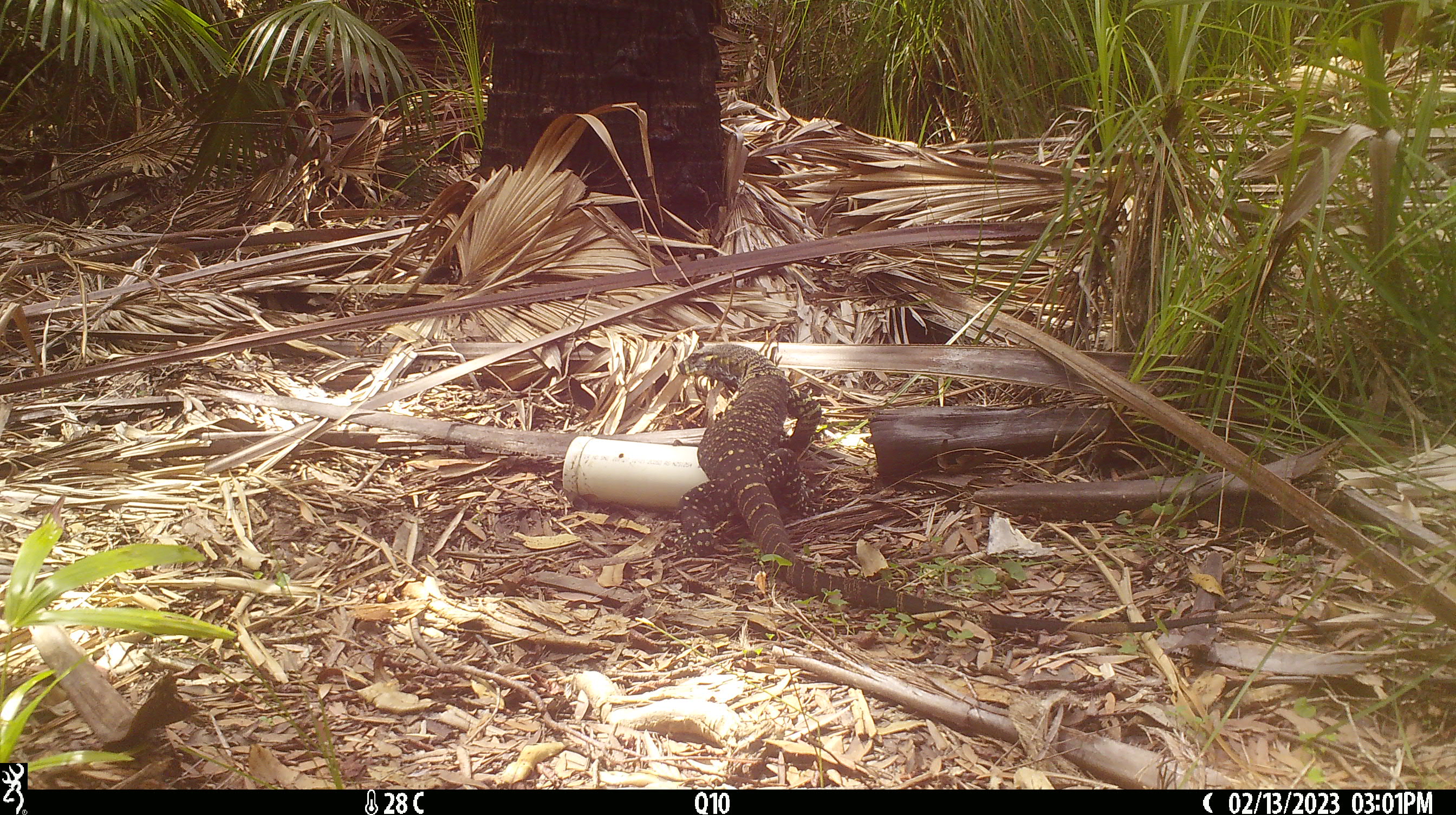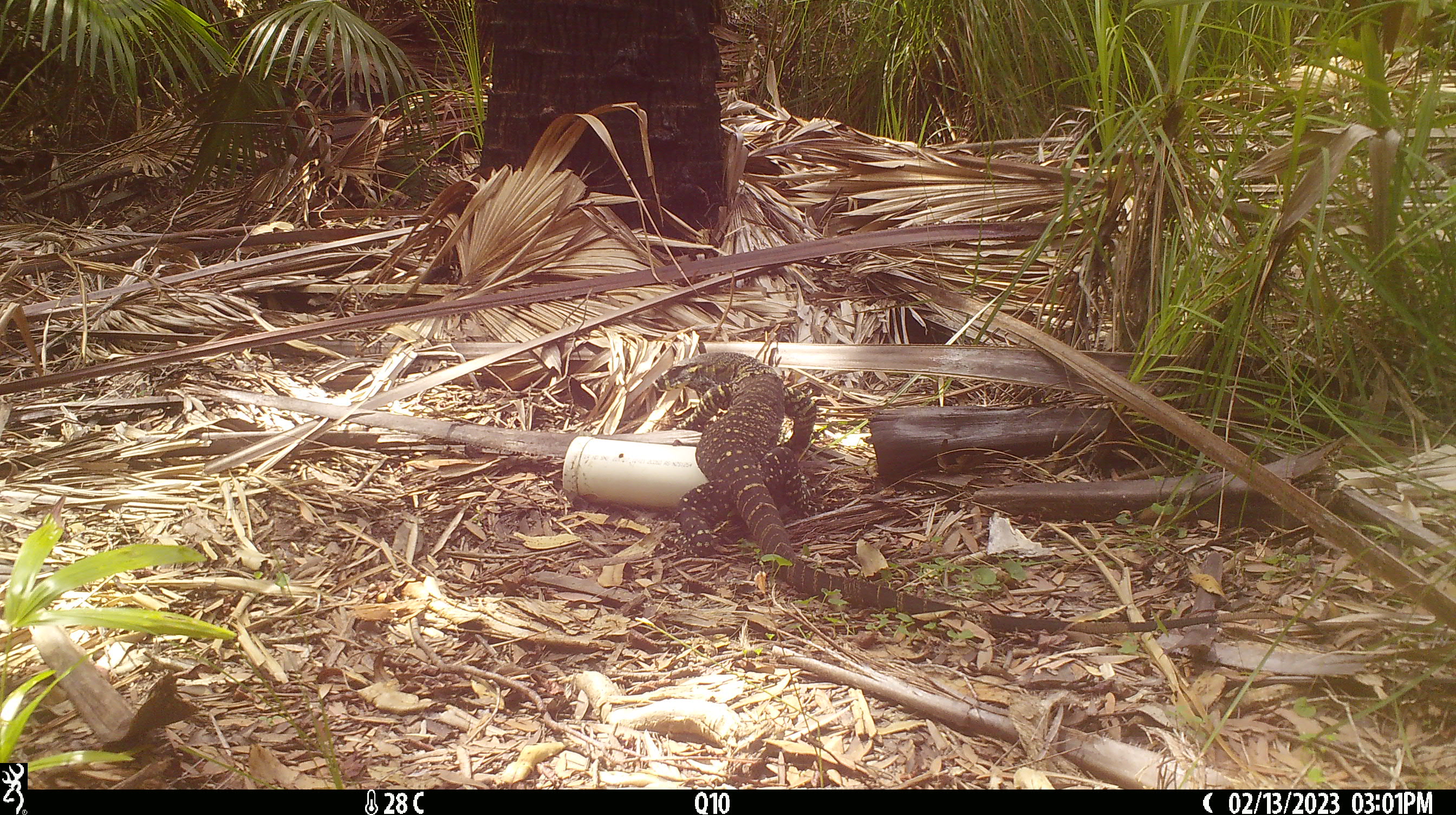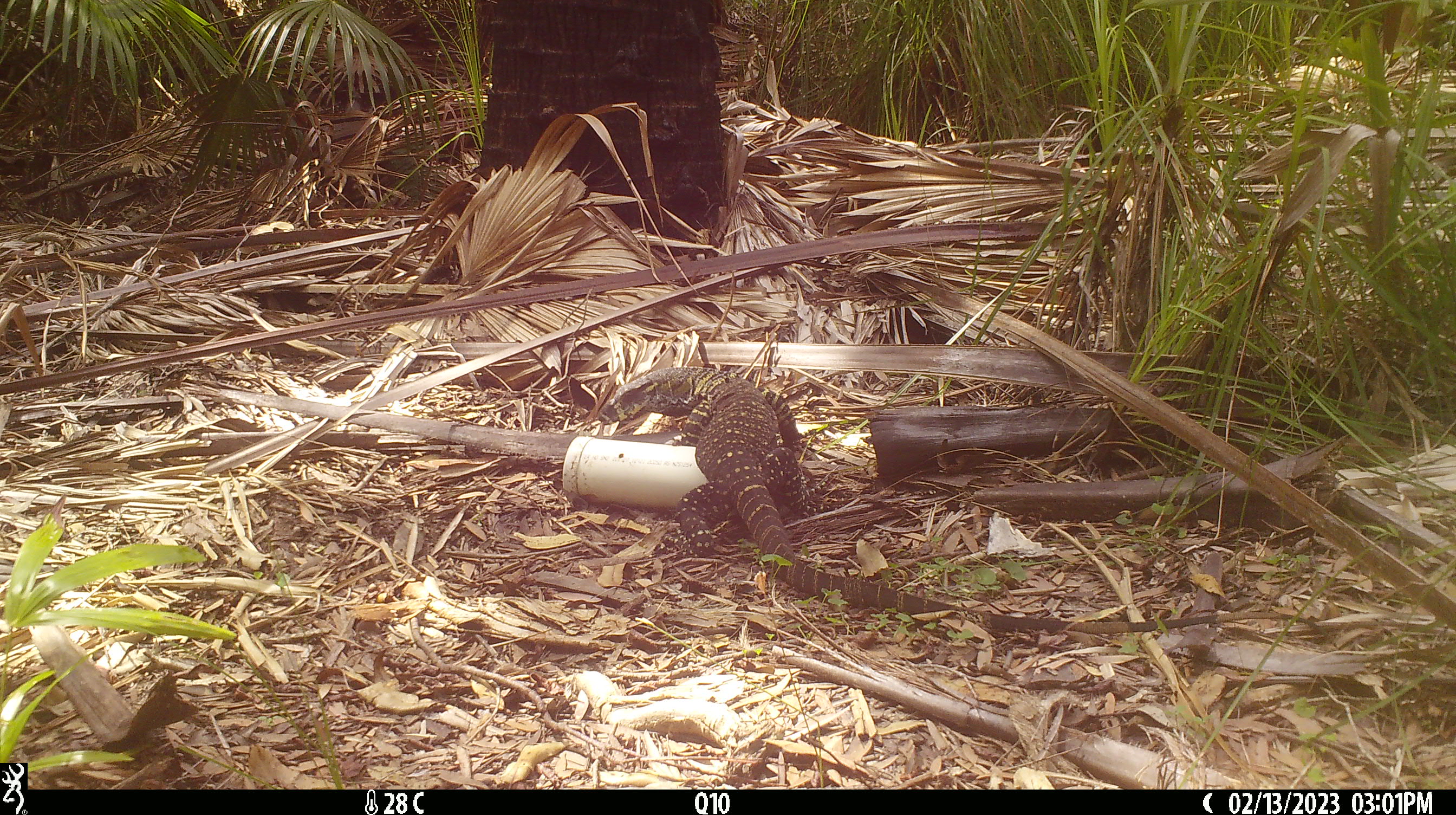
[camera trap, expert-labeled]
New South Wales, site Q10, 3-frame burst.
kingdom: Animalia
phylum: Chordata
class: Reptilia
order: Squamata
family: Varanidae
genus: Varanus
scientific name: Varanus varius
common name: lace monitor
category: goanna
Goanna (lace monitor) (Varanus varius).